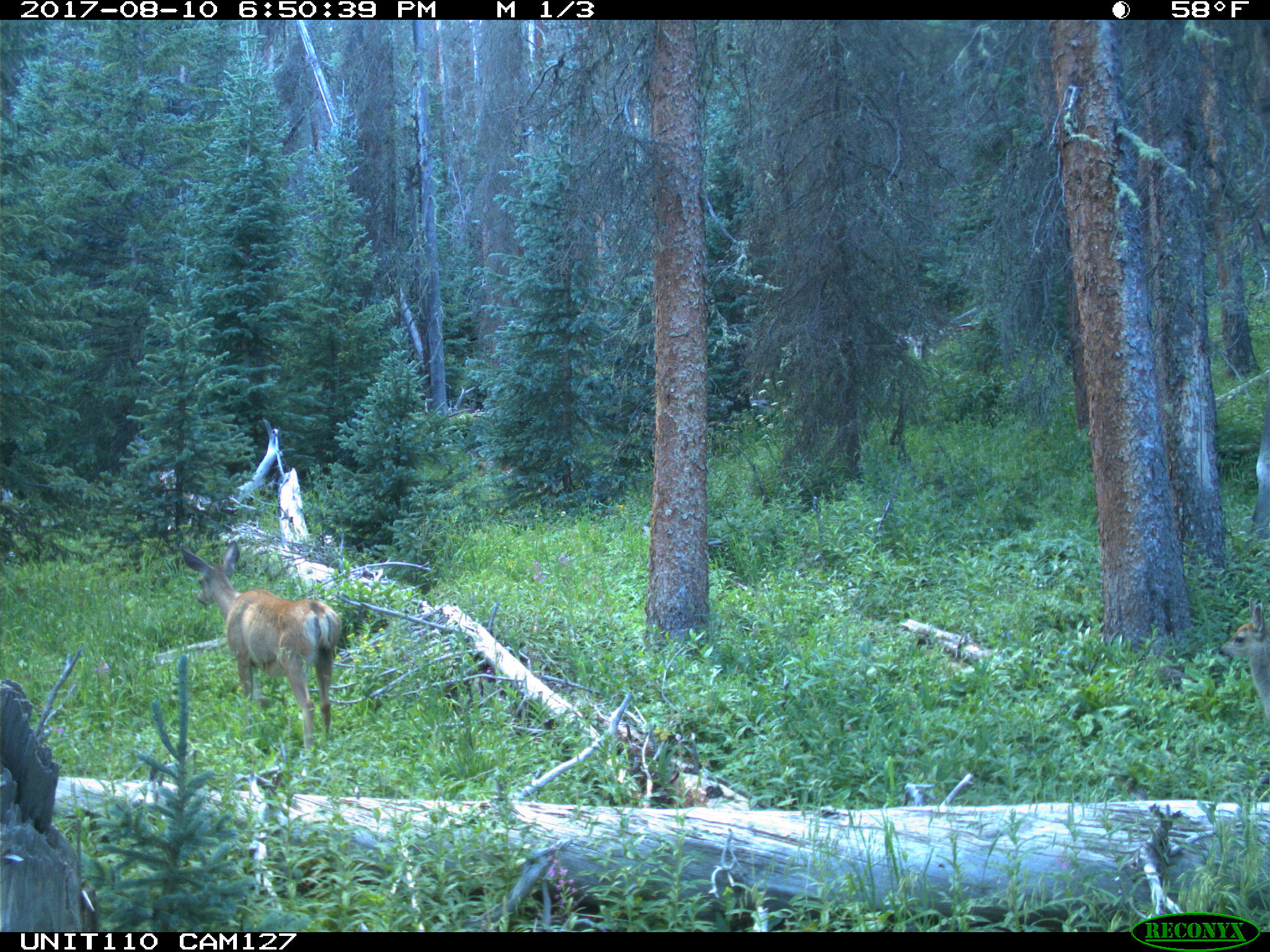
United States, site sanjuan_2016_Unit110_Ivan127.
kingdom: Animalia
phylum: Chordata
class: Mammalia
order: Artiodactyla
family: Cervidae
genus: Odocoileus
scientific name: Odocoileus hemionus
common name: mule deer